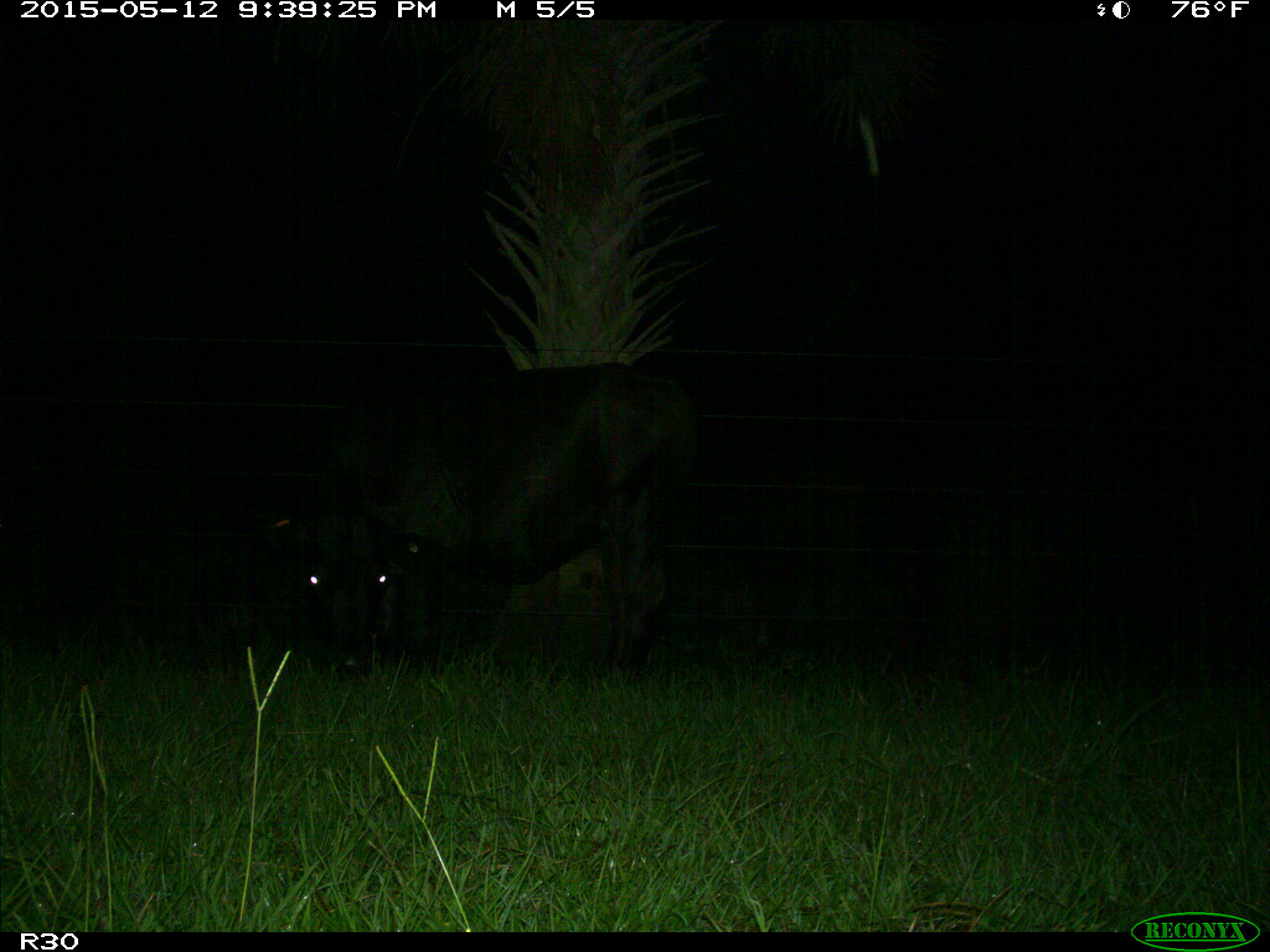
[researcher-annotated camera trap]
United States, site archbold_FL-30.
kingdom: Animalia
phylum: Chordata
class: Mammalia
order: Artiodactyla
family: Bovidae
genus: Bos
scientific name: Bos taurus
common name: domestic cow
Bos taurus (domestic cow).